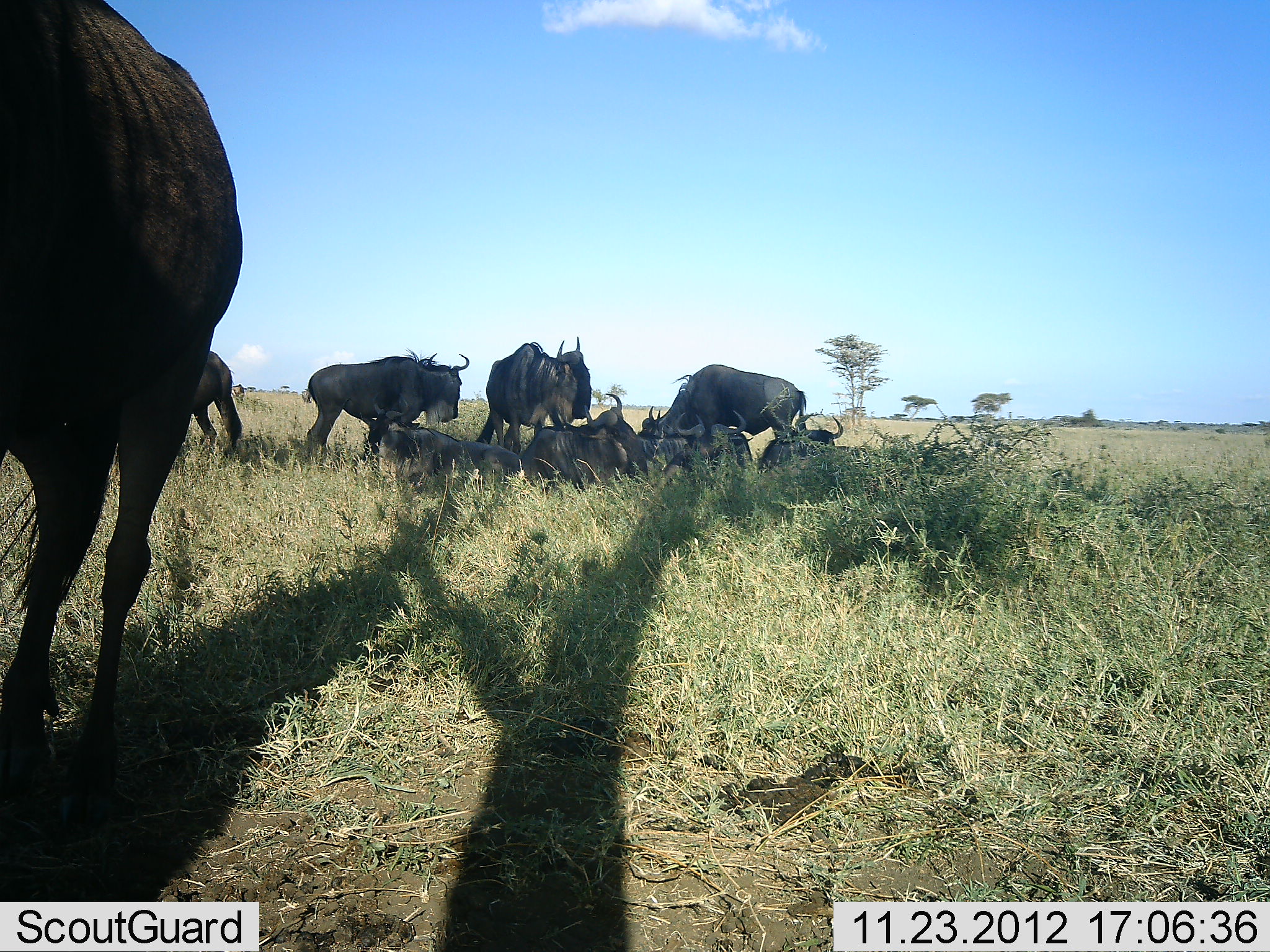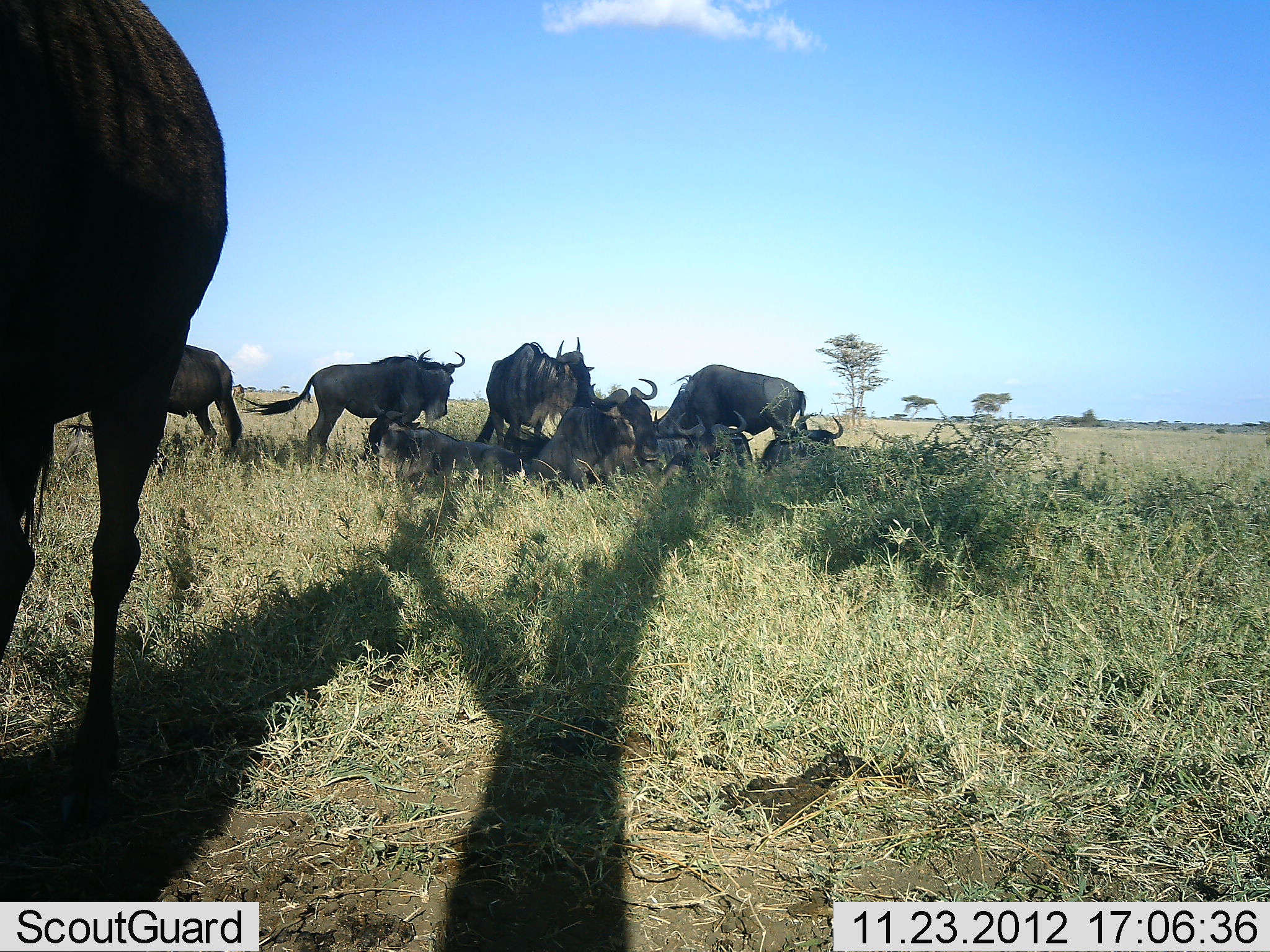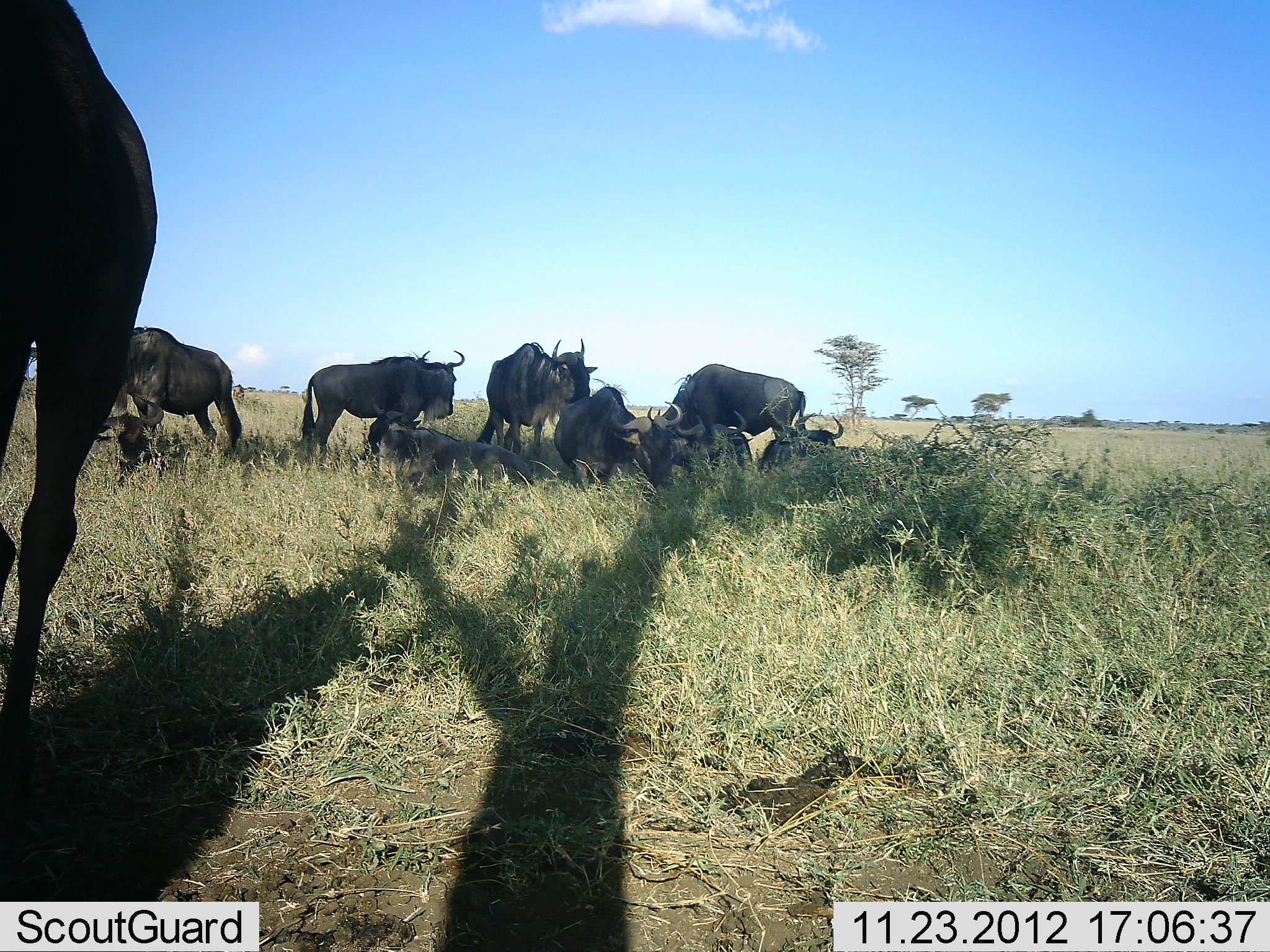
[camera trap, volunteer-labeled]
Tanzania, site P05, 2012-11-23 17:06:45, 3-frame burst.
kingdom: Animalia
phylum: Chordata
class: Mammalia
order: Artiodactyla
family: Bovidae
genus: Connochaetes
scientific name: Connochaetes taurinus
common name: blue wildebeest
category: wildebeest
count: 10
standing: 80%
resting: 100%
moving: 0%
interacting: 0%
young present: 0%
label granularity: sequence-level